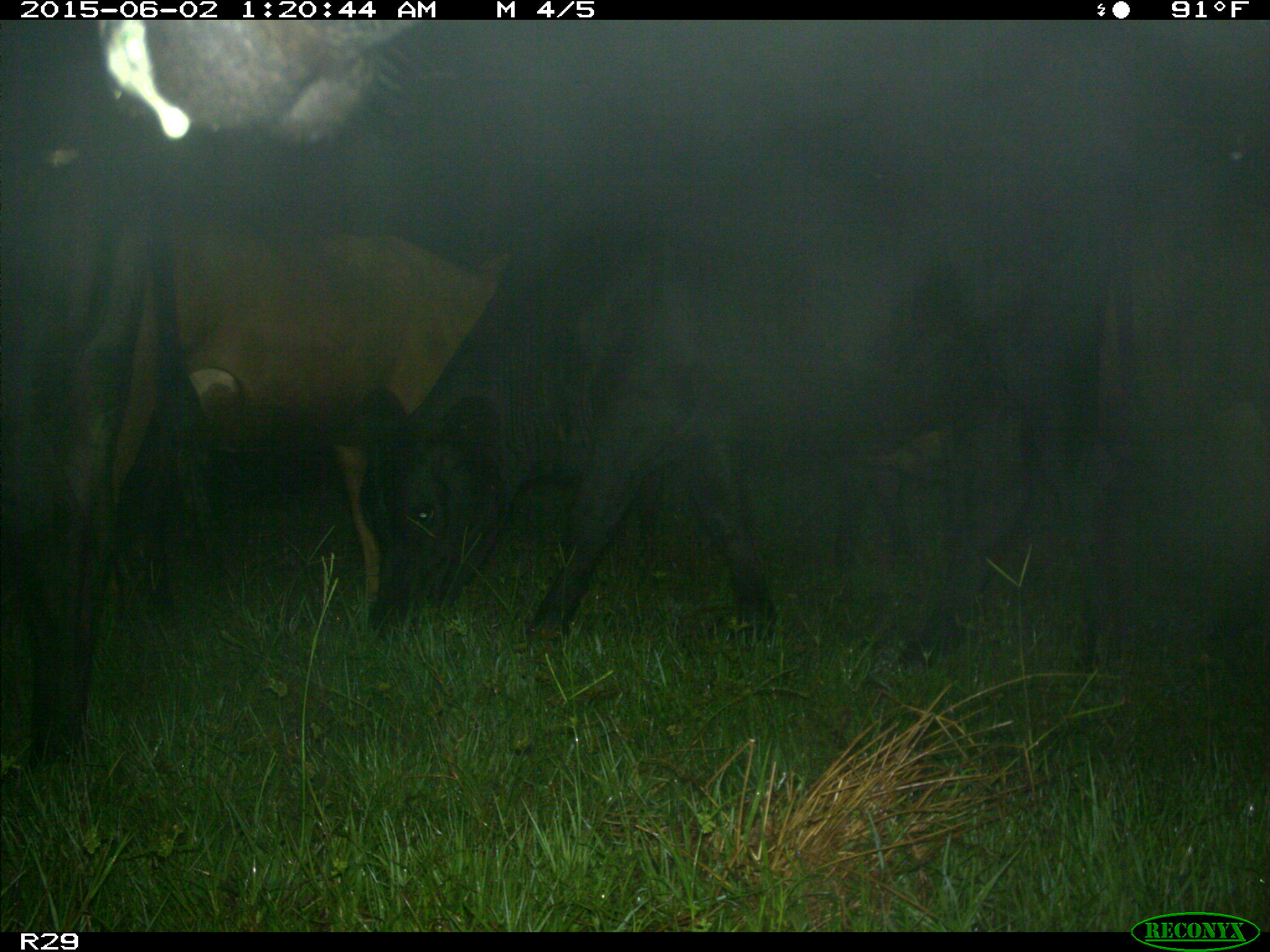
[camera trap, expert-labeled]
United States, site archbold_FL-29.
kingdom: Animalia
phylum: Chordata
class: Mammalia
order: Artiodactyla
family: Bovidae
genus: Bos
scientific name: Bos taurus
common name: domestic cow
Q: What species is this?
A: Bos taurus (domestic cow).